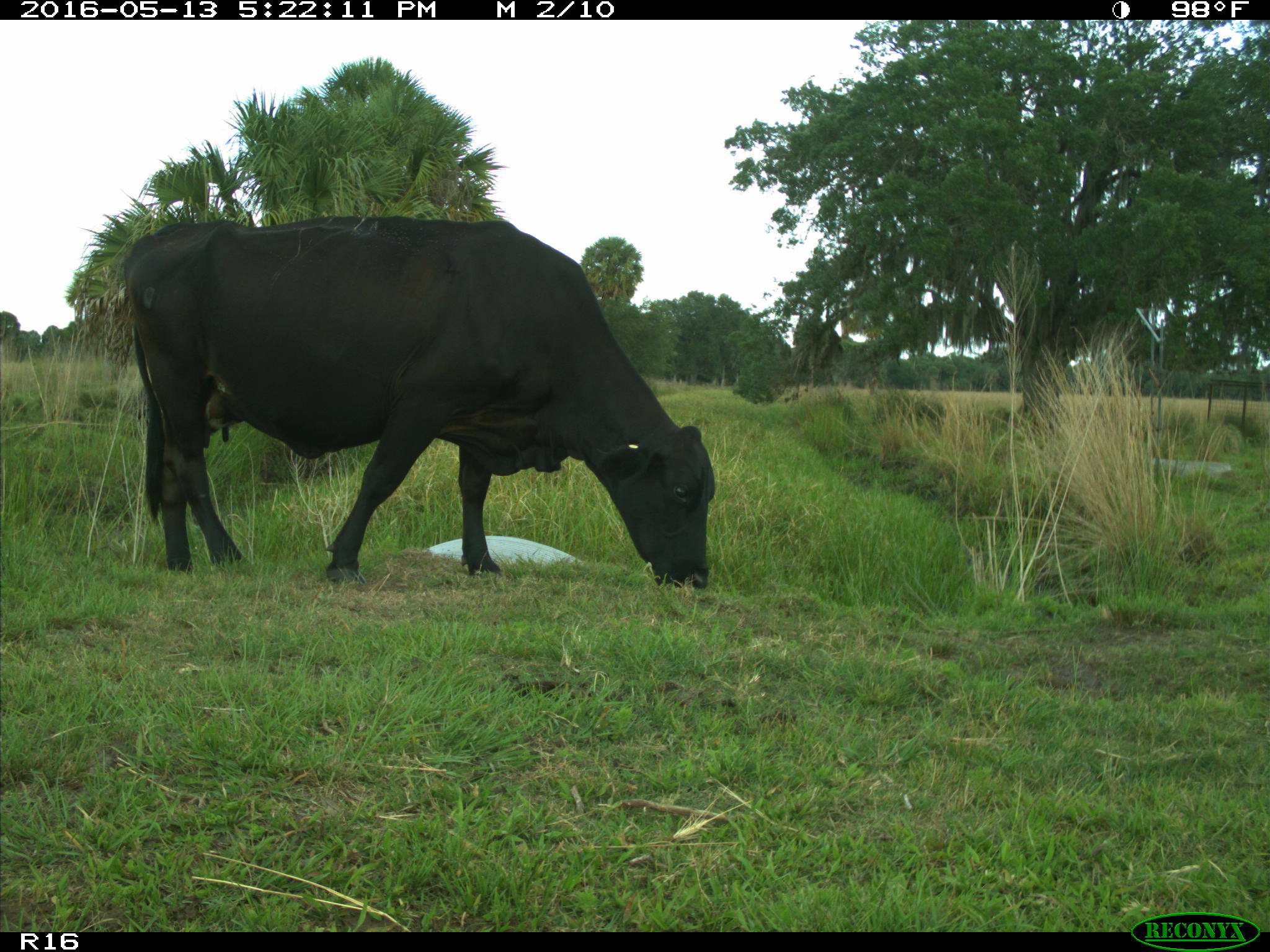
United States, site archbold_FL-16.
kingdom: Animalia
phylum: Chordata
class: Mammalia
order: Artiodactyla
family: Bovidae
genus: Bos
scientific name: Bos taurus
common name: domestic cow